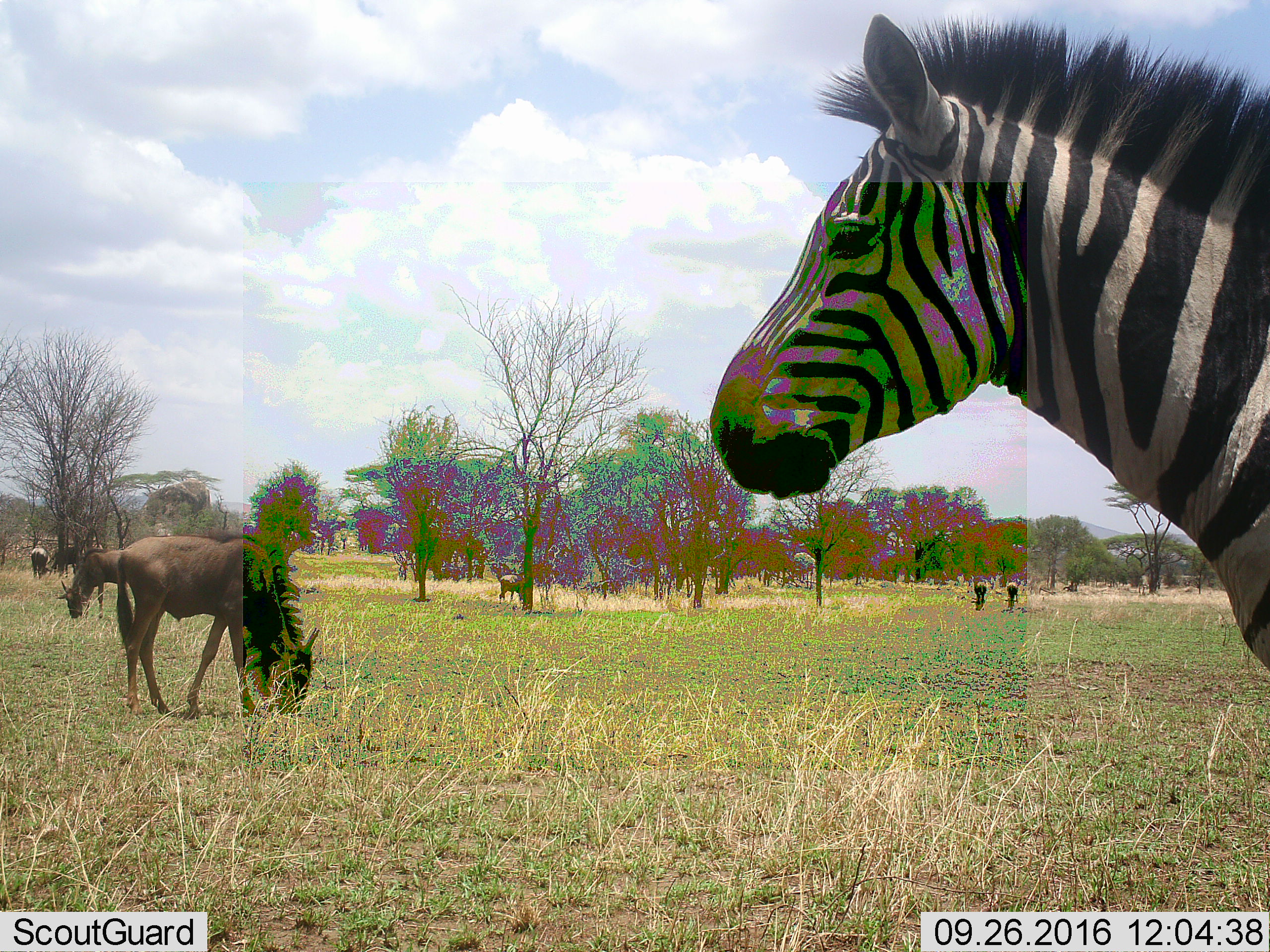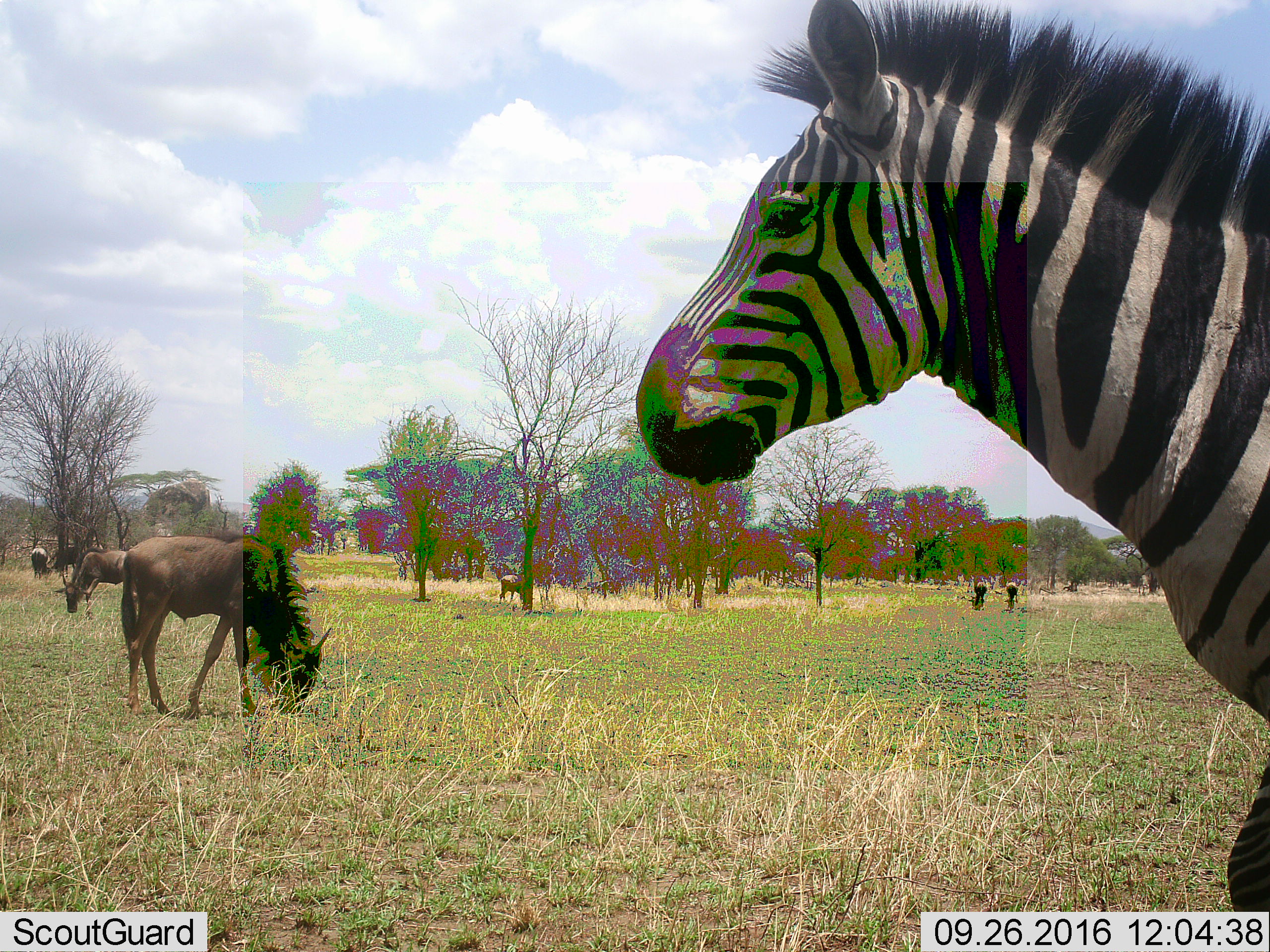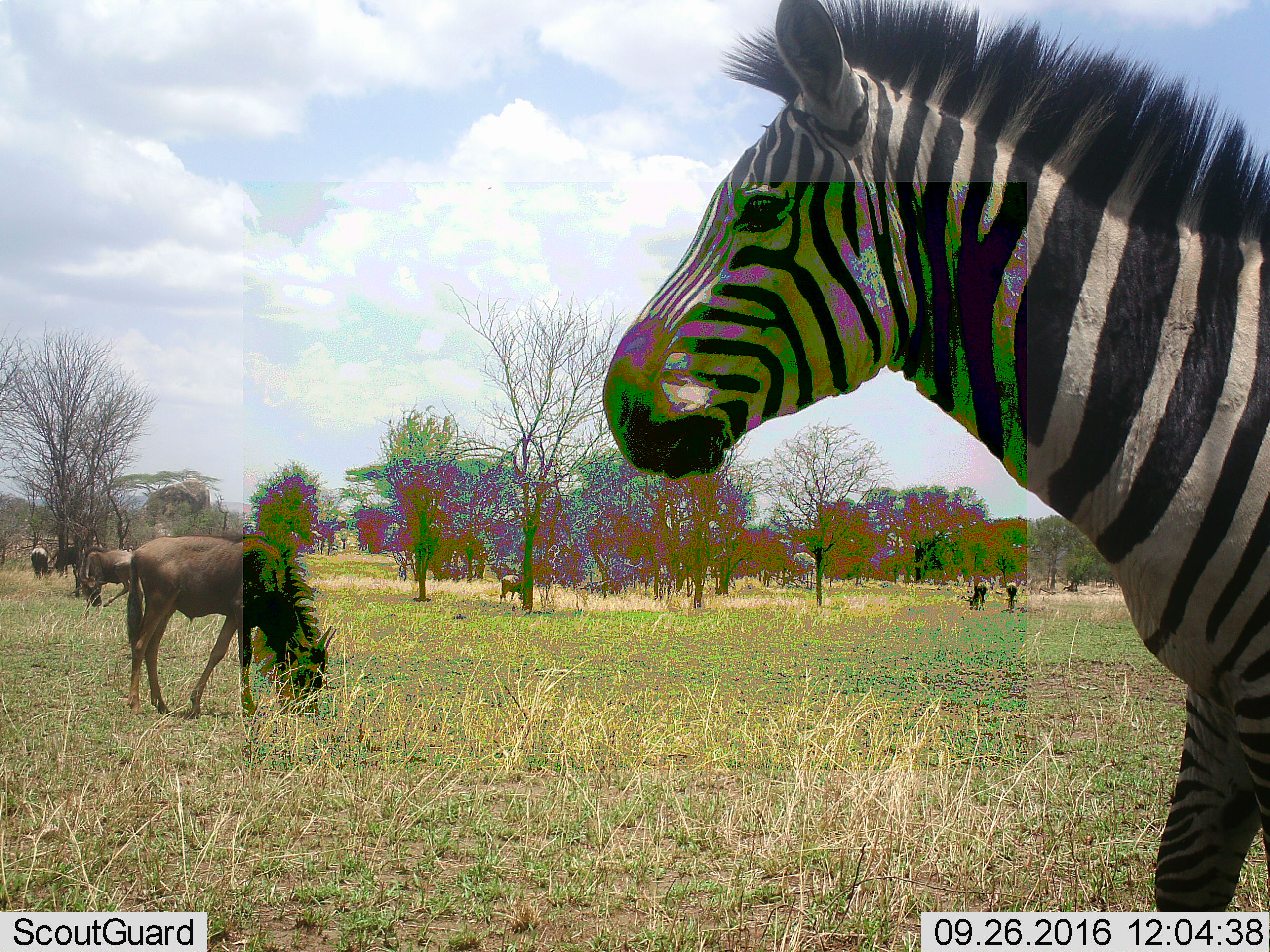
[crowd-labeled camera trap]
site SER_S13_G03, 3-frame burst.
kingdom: Animalia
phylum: Chordata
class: Mammalia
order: Artiodactyla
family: Bovidae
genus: Connochaetes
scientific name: Connochaetes taurinus taurinus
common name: blue wildebeest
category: wildebeestblue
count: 6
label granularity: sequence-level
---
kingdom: Animalia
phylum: Chordata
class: Mammalia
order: Perissodactyla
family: Equidae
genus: Equus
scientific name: Equus quagga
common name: plains zebra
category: zebraplains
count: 1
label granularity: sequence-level